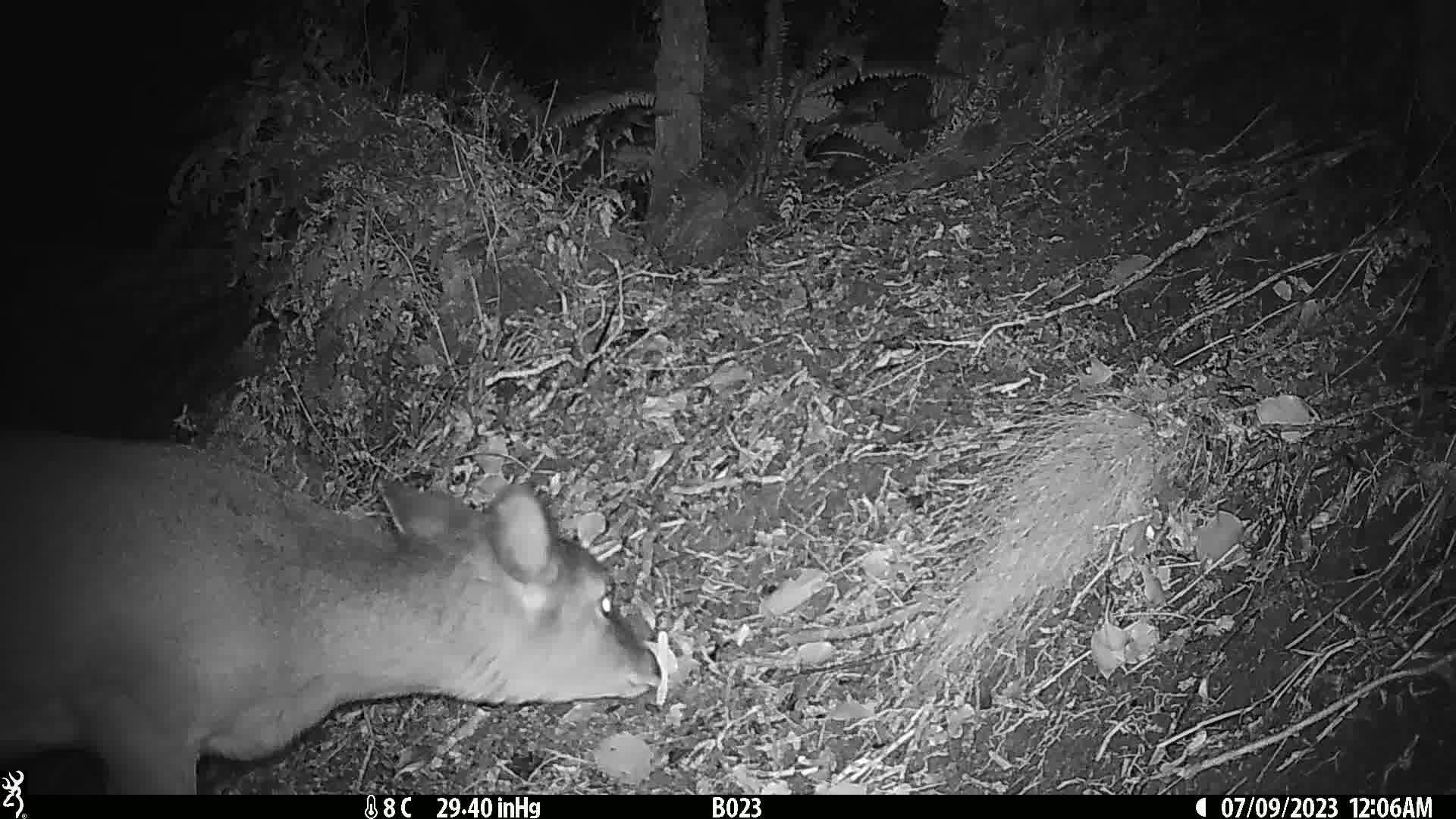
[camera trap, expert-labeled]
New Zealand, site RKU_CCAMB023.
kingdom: Animalia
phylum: Chordata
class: Mammalia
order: Artiodactyla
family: Cervidae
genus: Odocoileus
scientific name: Odocoileus virginianus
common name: white-tailed deer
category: white tailed deer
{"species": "white tailed deer (white-tailed deer) (Odocoileus virginianus)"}